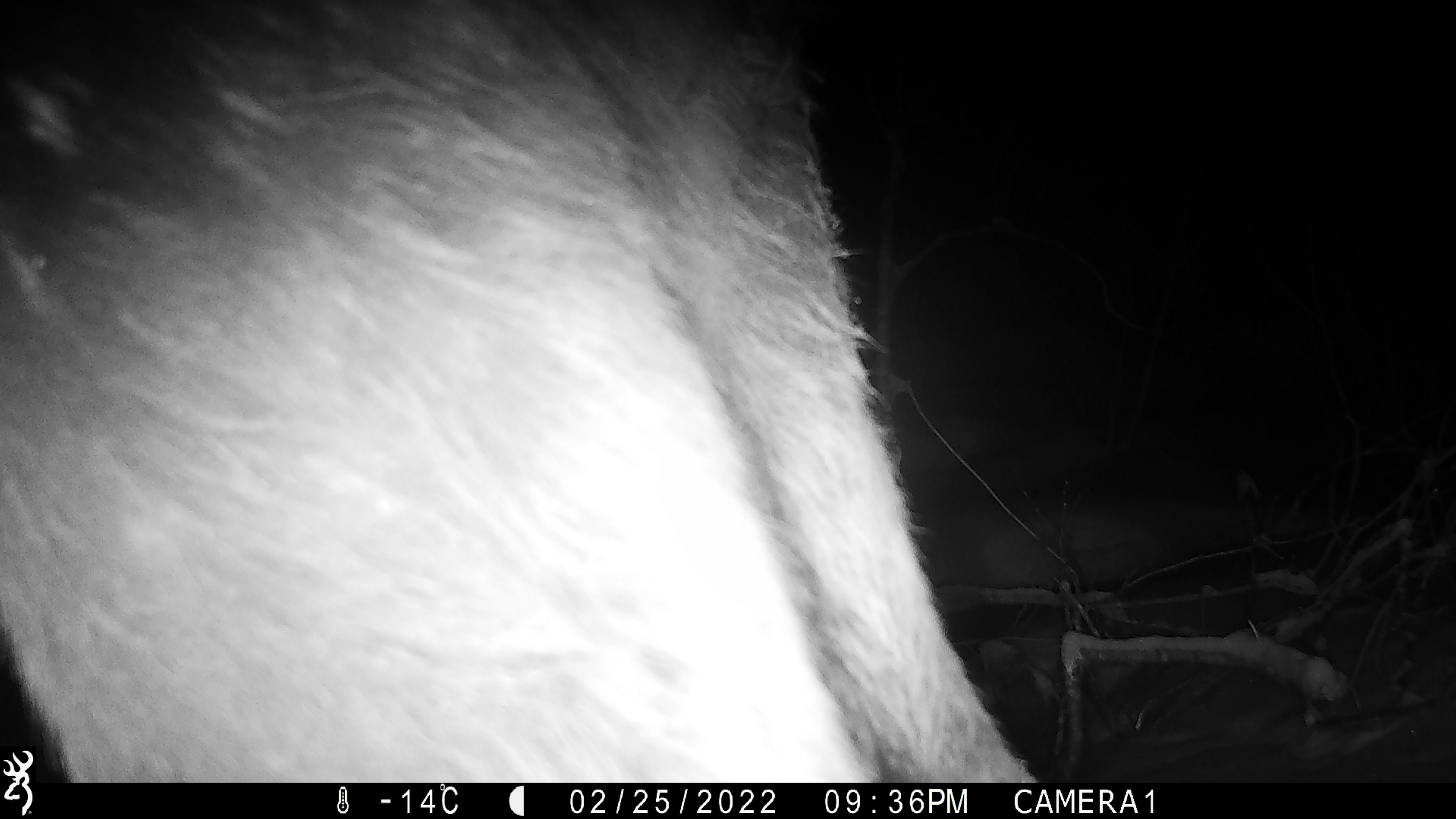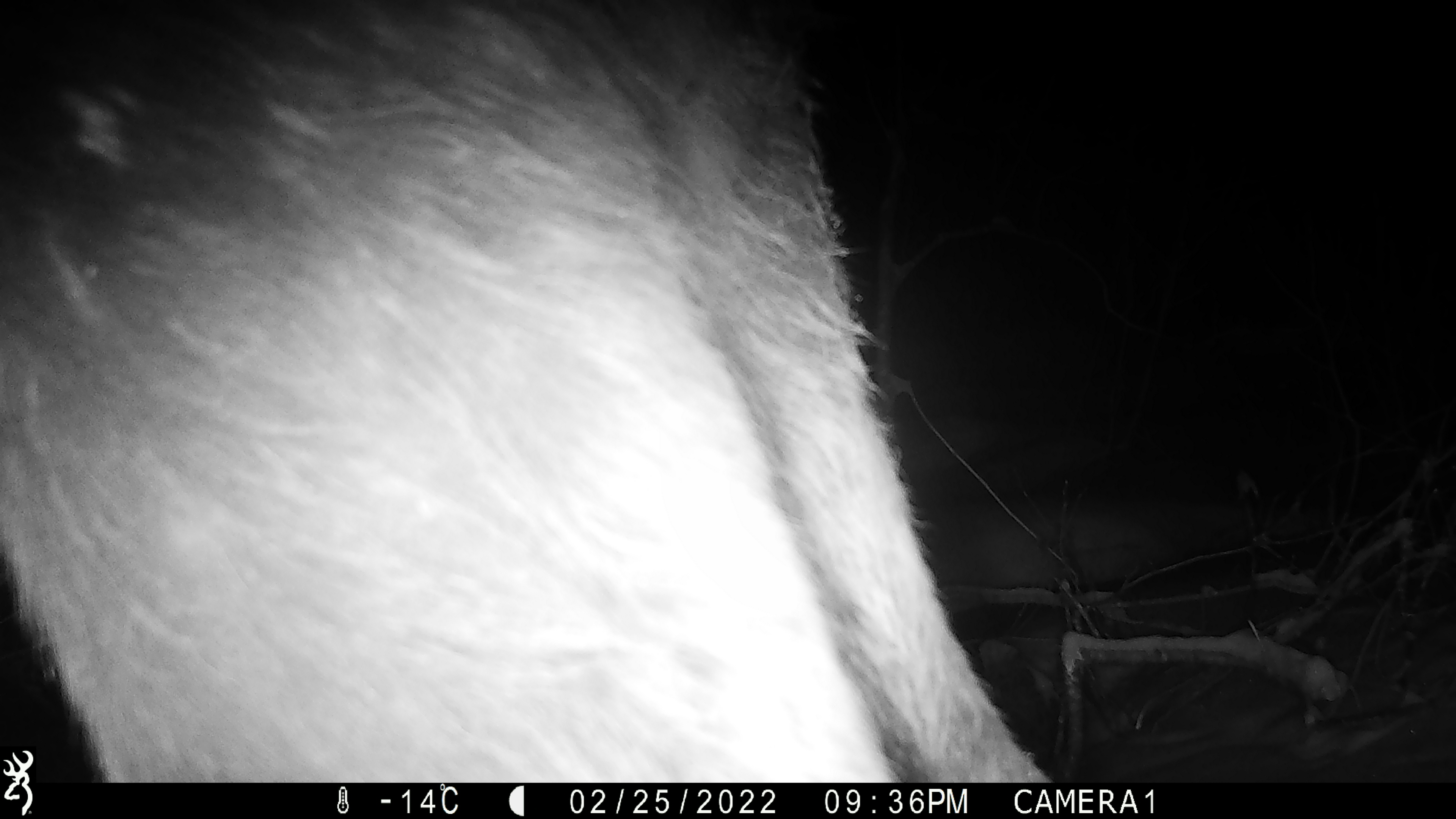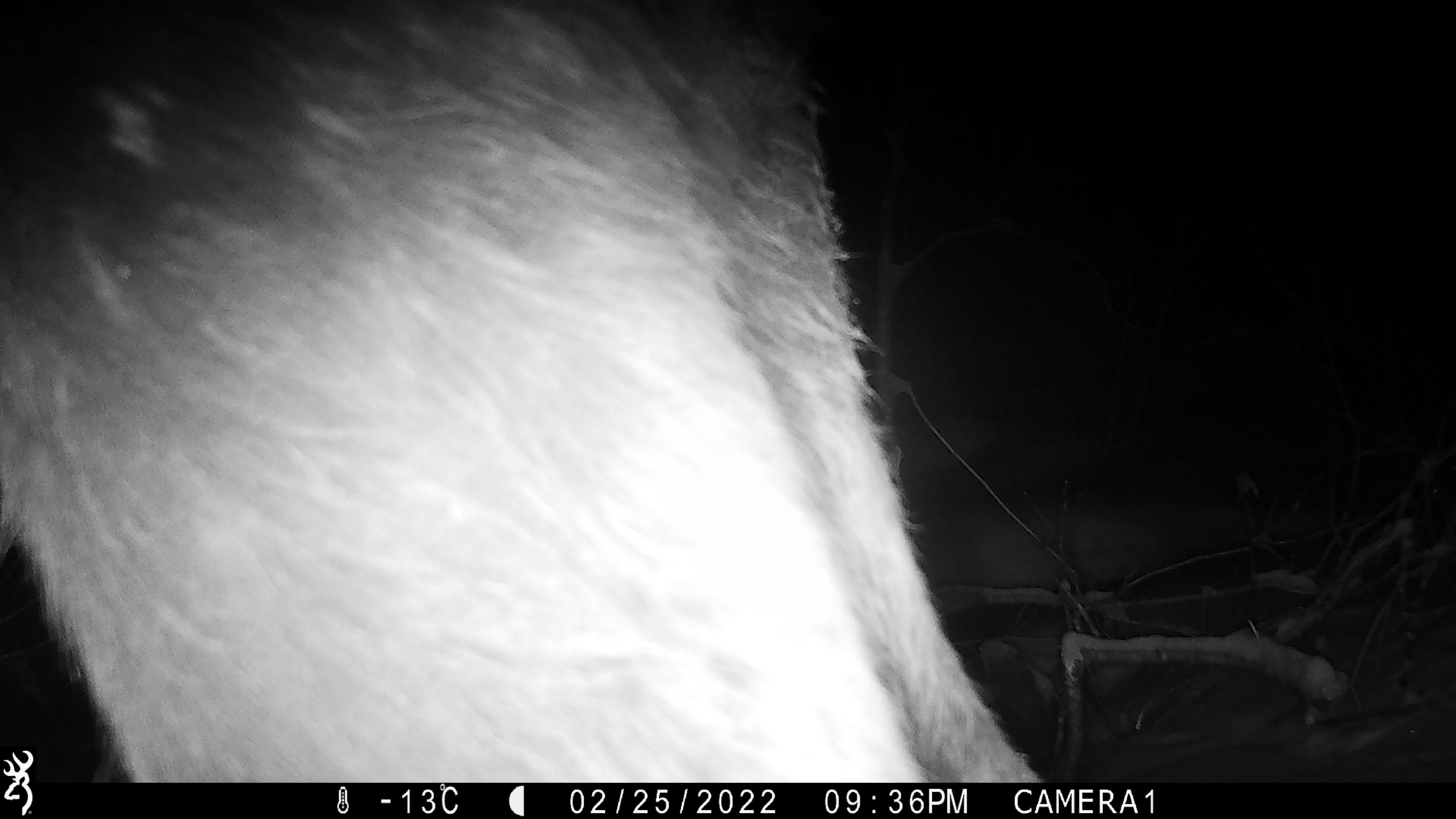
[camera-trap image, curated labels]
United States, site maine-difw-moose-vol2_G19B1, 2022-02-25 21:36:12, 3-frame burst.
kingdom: Animalia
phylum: Chordata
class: Mammalia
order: Artiodactyla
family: Cervidae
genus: Alces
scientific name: Alces alces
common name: moose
Moose (Alces alces).